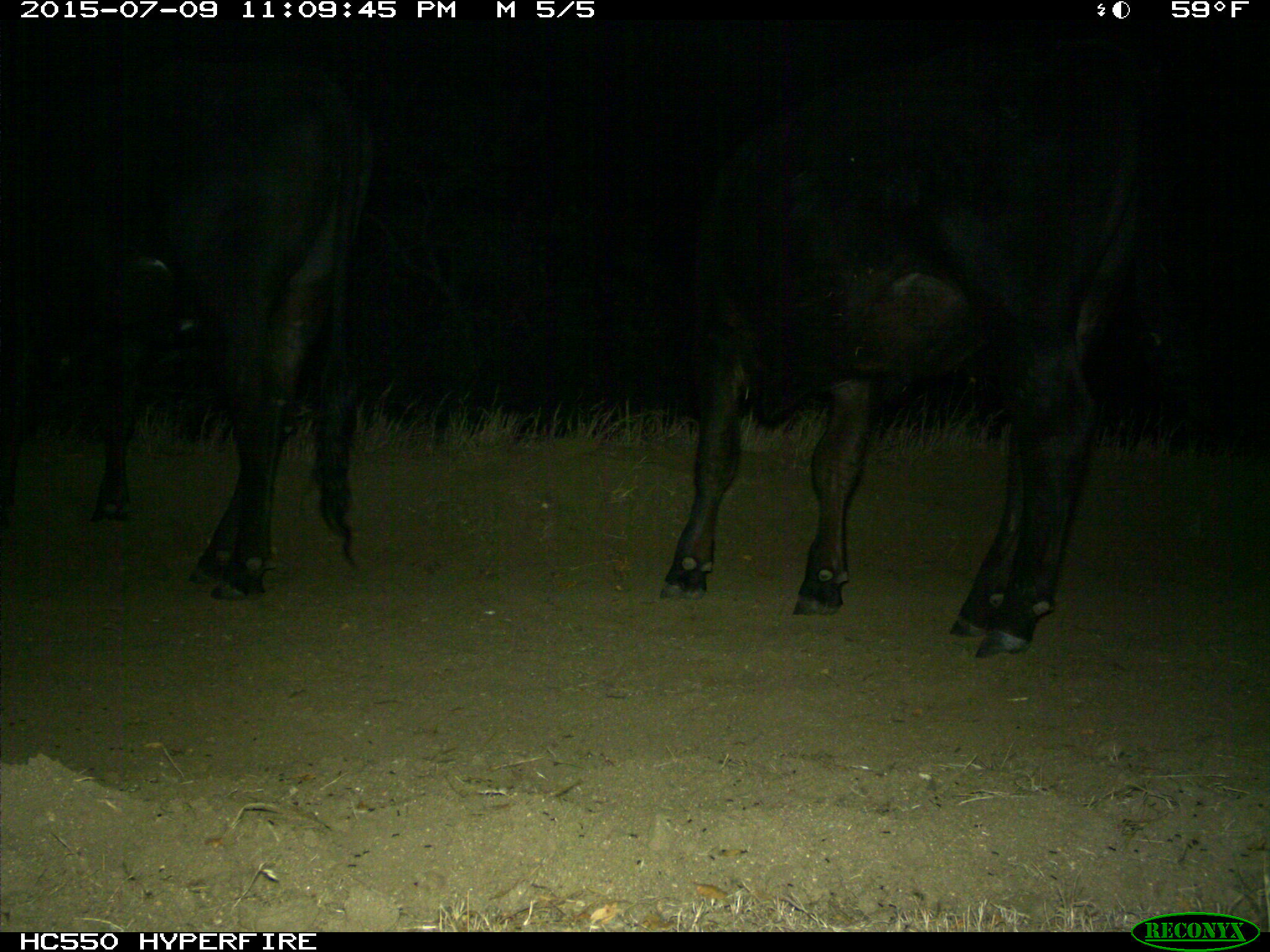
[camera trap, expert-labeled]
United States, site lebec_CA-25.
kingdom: Animalia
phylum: Chordata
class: Mammalia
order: Artiodactyla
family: Bovidae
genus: Bos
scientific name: Bos taurus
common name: domestic cow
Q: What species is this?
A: Bos taurus (domestic cow).